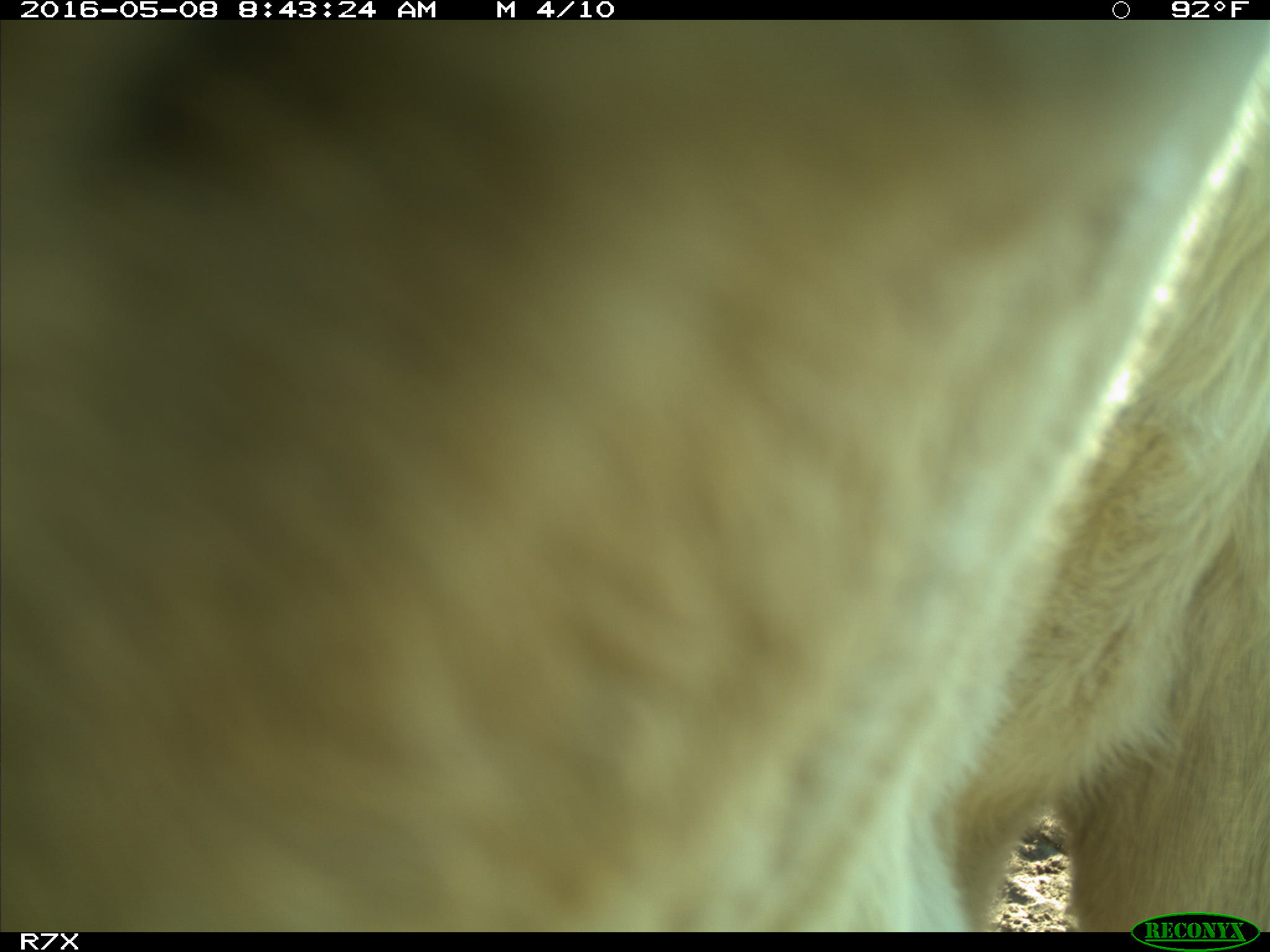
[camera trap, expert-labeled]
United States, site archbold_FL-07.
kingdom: Animalia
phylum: Chordata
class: Mammalia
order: Artiodactyla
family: Bovidae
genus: Bos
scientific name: Bos taurus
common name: domestic cow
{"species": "Bos taurus (domestic cow)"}